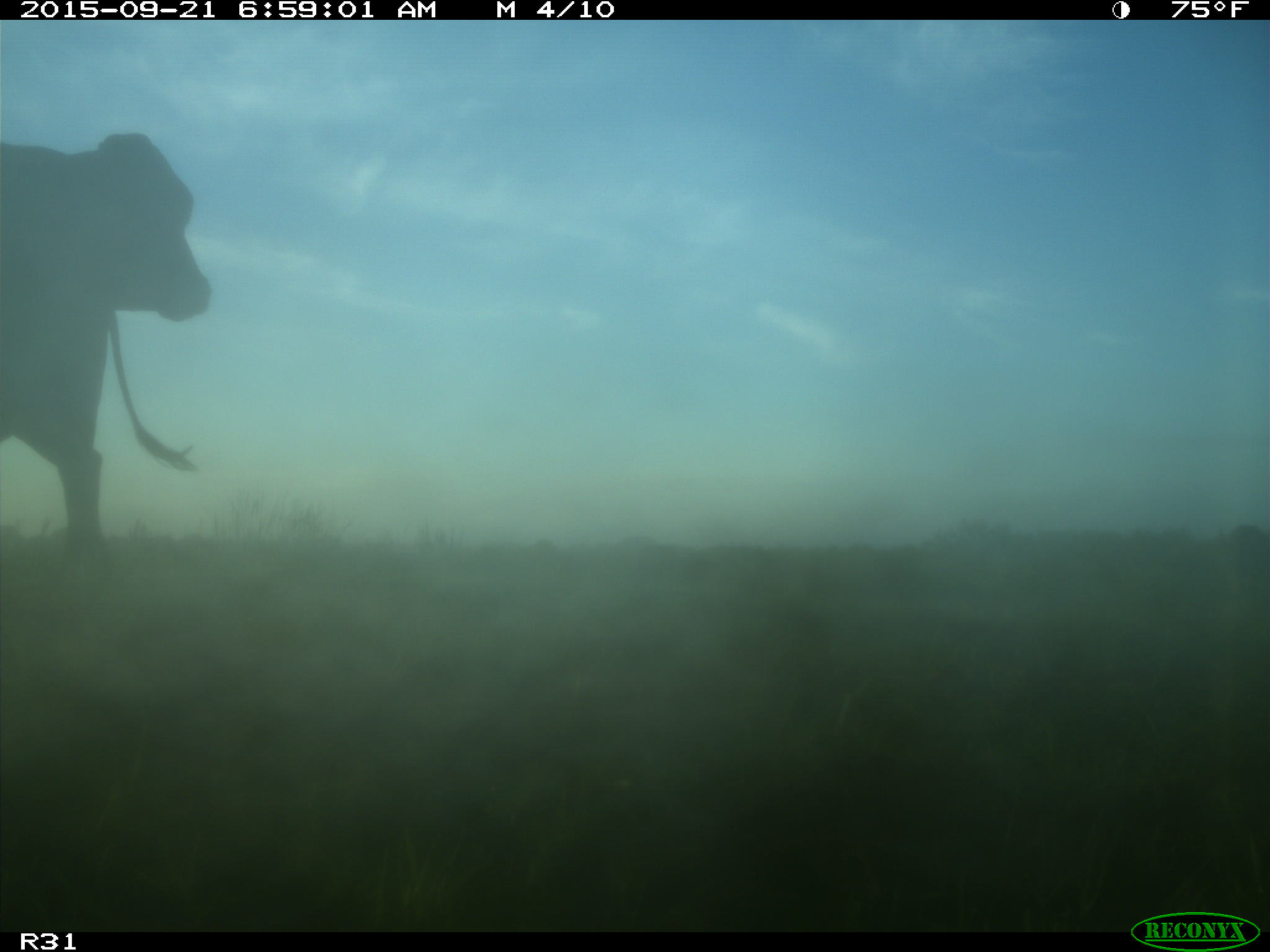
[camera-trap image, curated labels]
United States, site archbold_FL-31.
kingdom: Animalia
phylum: Chordata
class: Mammalia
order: Artiodactyla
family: Bovidae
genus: Bos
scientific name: Bos taurus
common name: domestic cow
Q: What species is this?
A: Bos taurus (domestic cow).